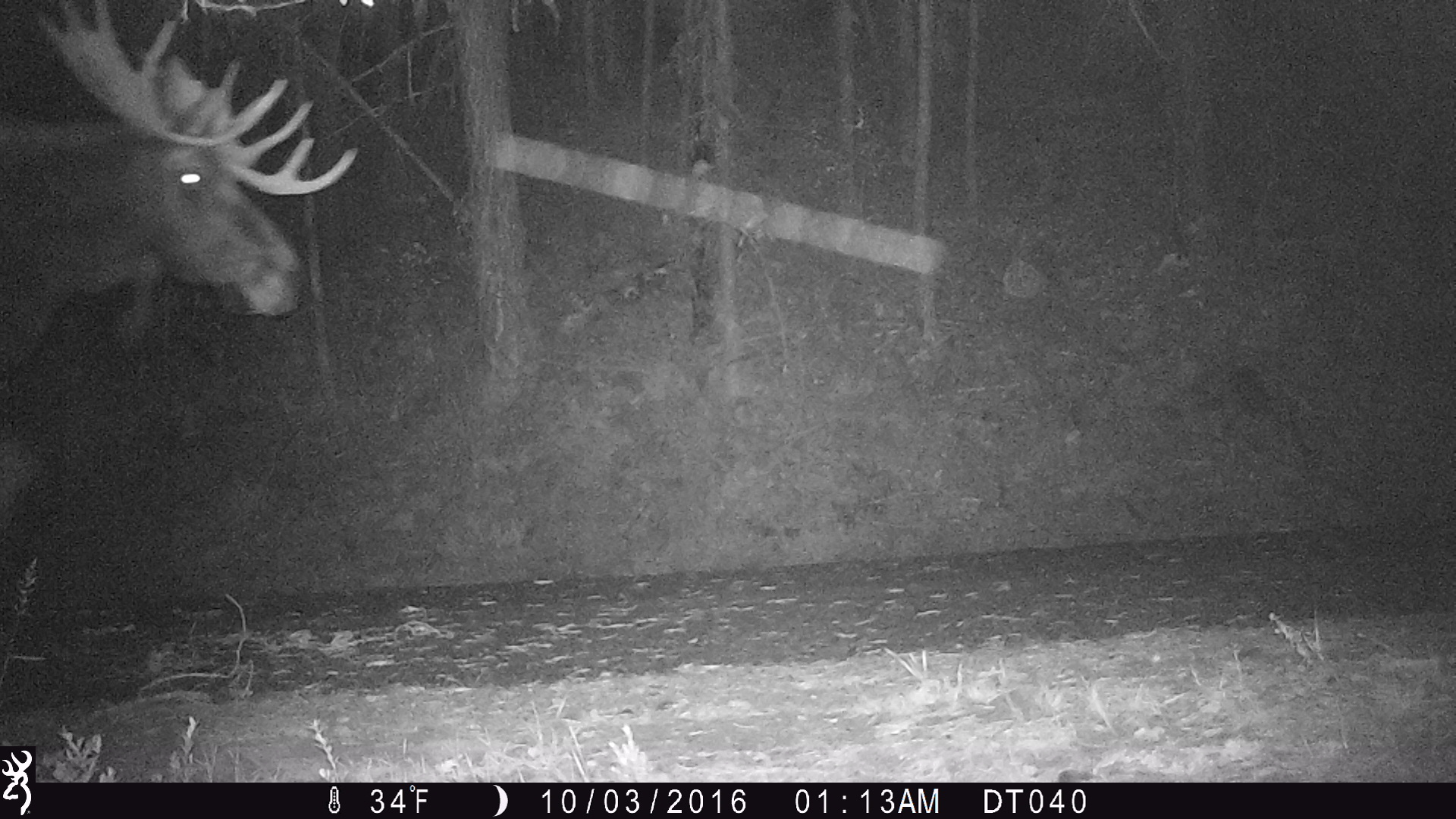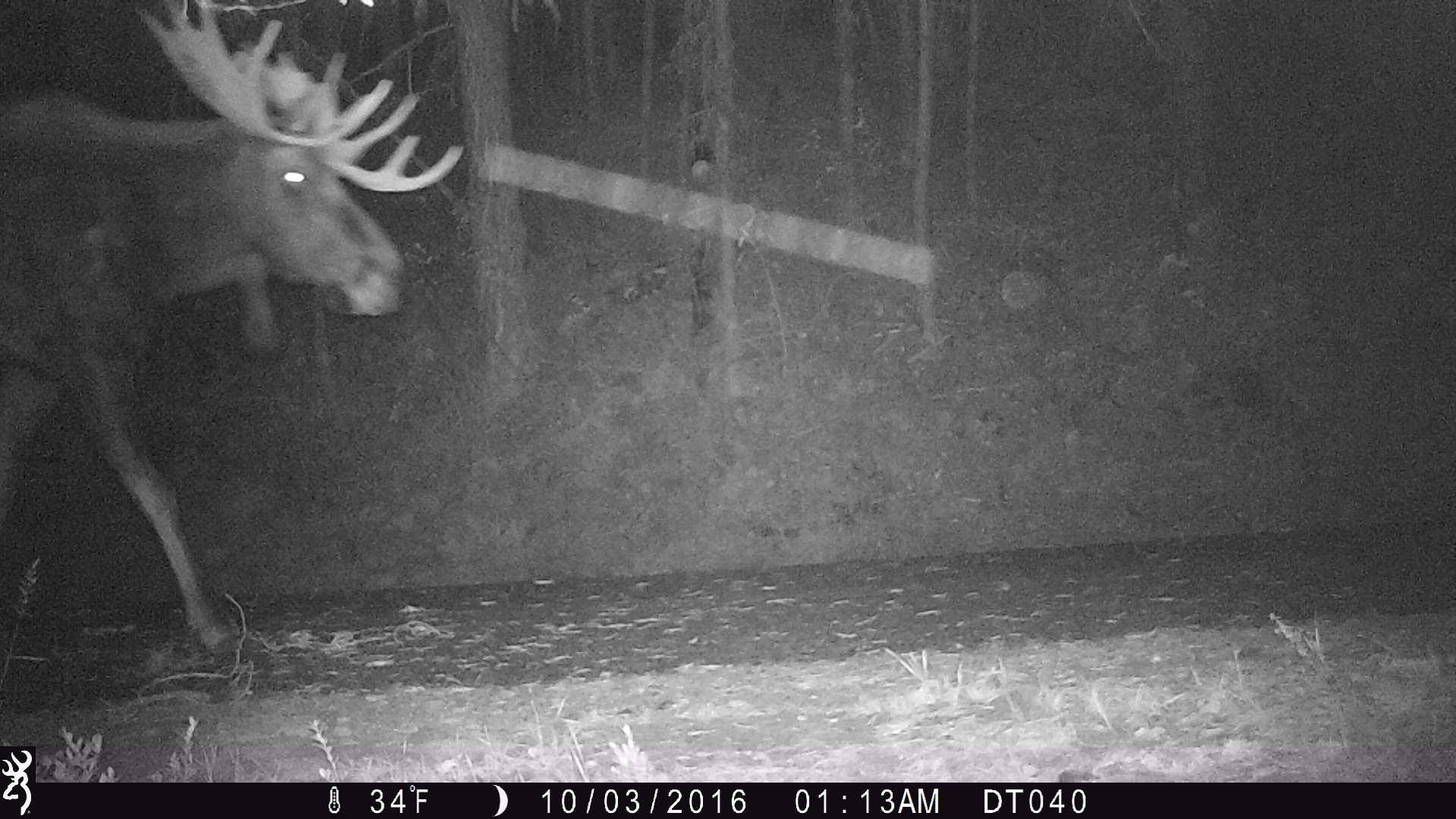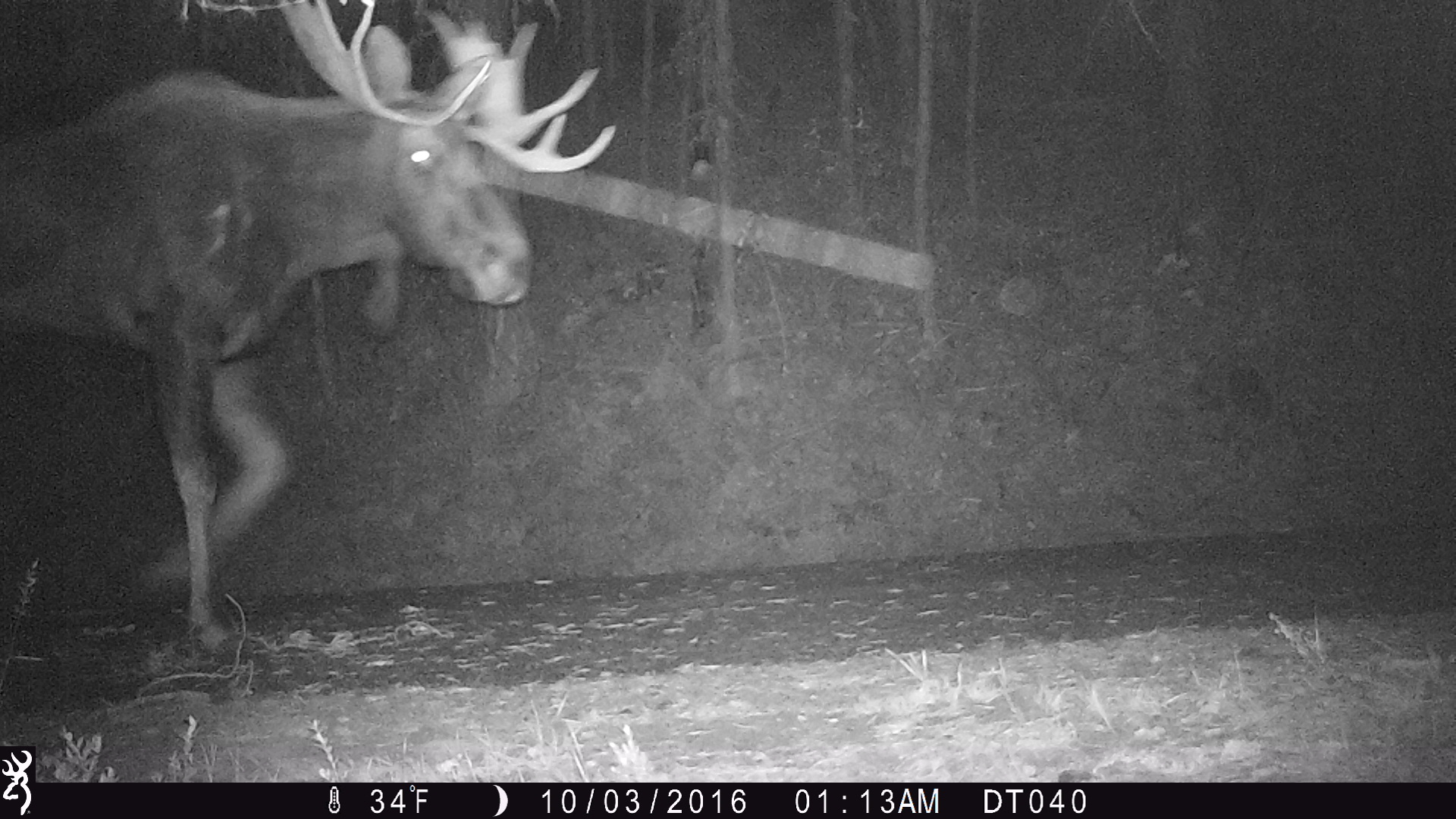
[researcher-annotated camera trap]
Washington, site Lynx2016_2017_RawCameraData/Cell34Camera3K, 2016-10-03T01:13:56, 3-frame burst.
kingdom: Animalia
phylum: Chordata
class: Mammalia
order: Artiodactyla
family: Cervidae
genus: Alces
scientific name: Alces alces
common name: moose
Alces alces (moose). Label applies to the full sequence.